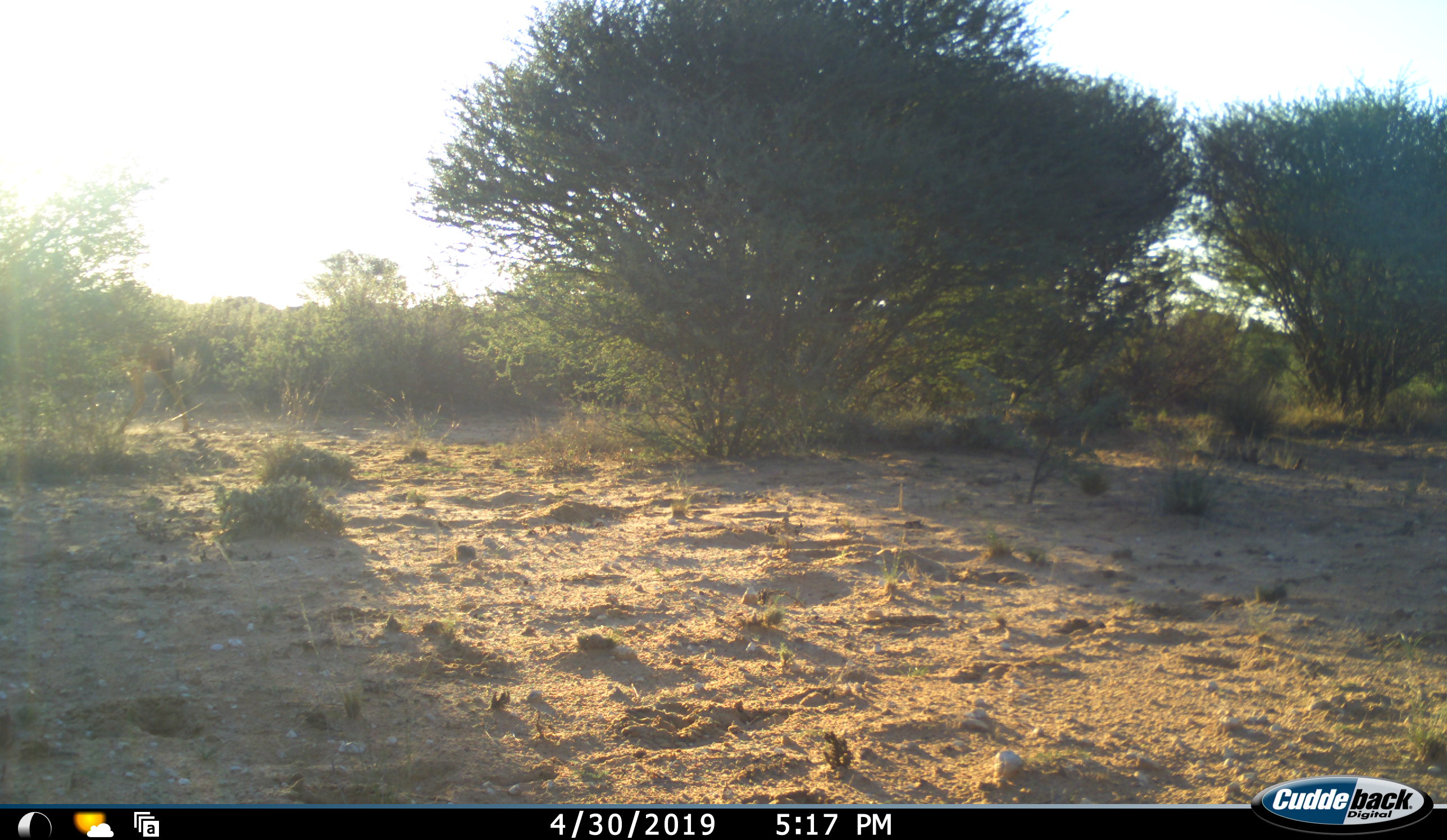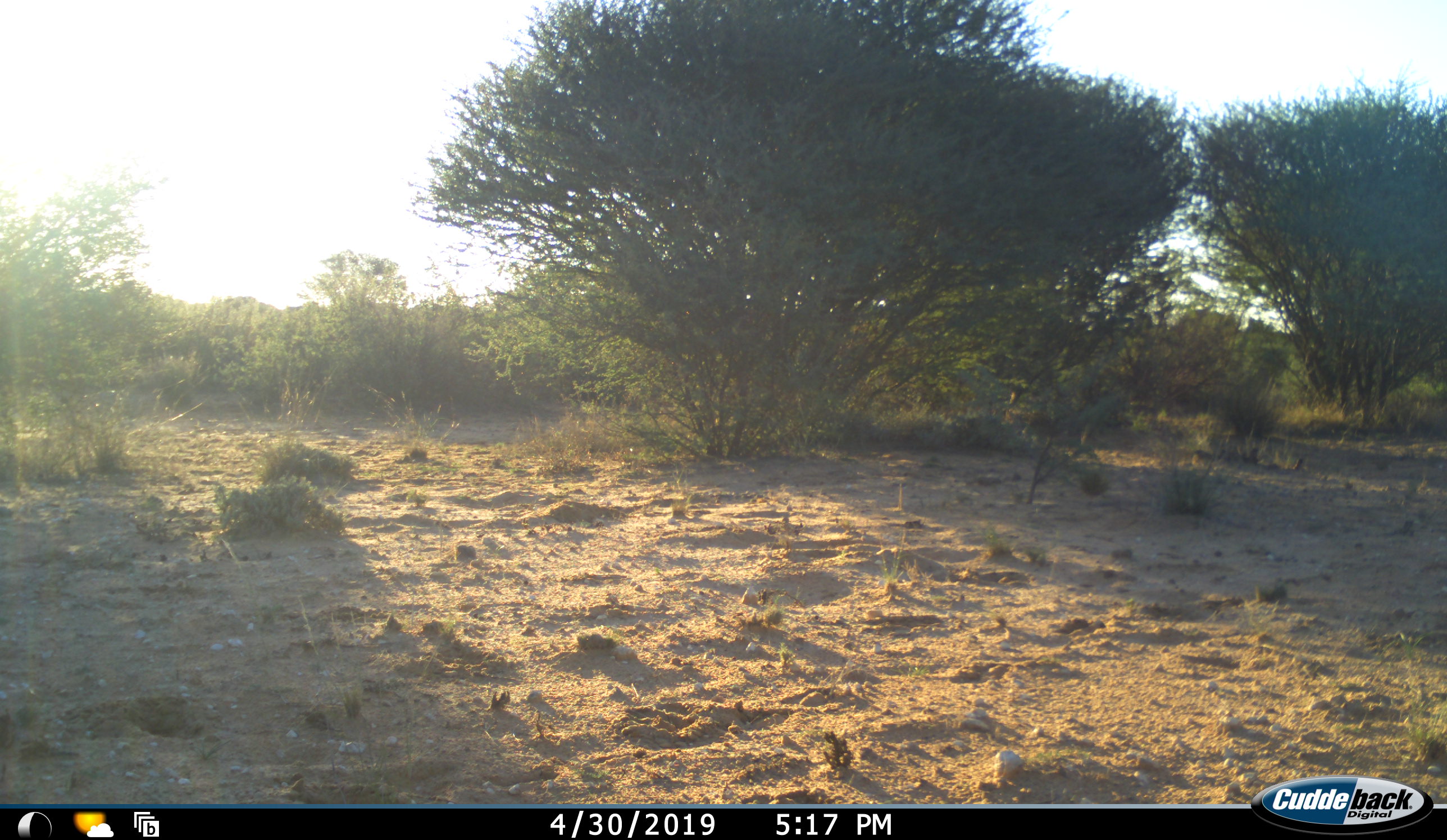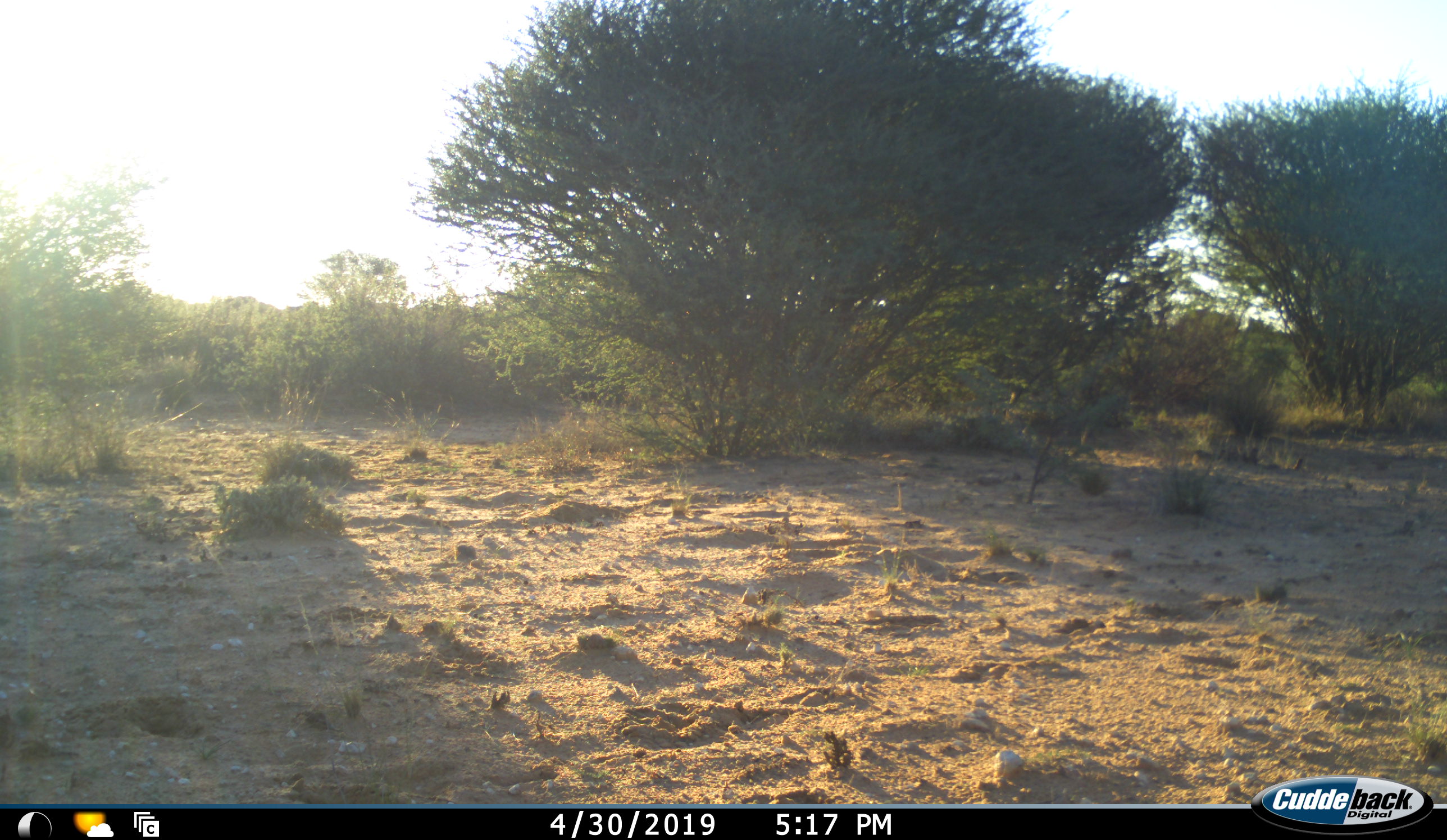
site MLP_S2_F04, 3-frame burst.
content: unidentified animal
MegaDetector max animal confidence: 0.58